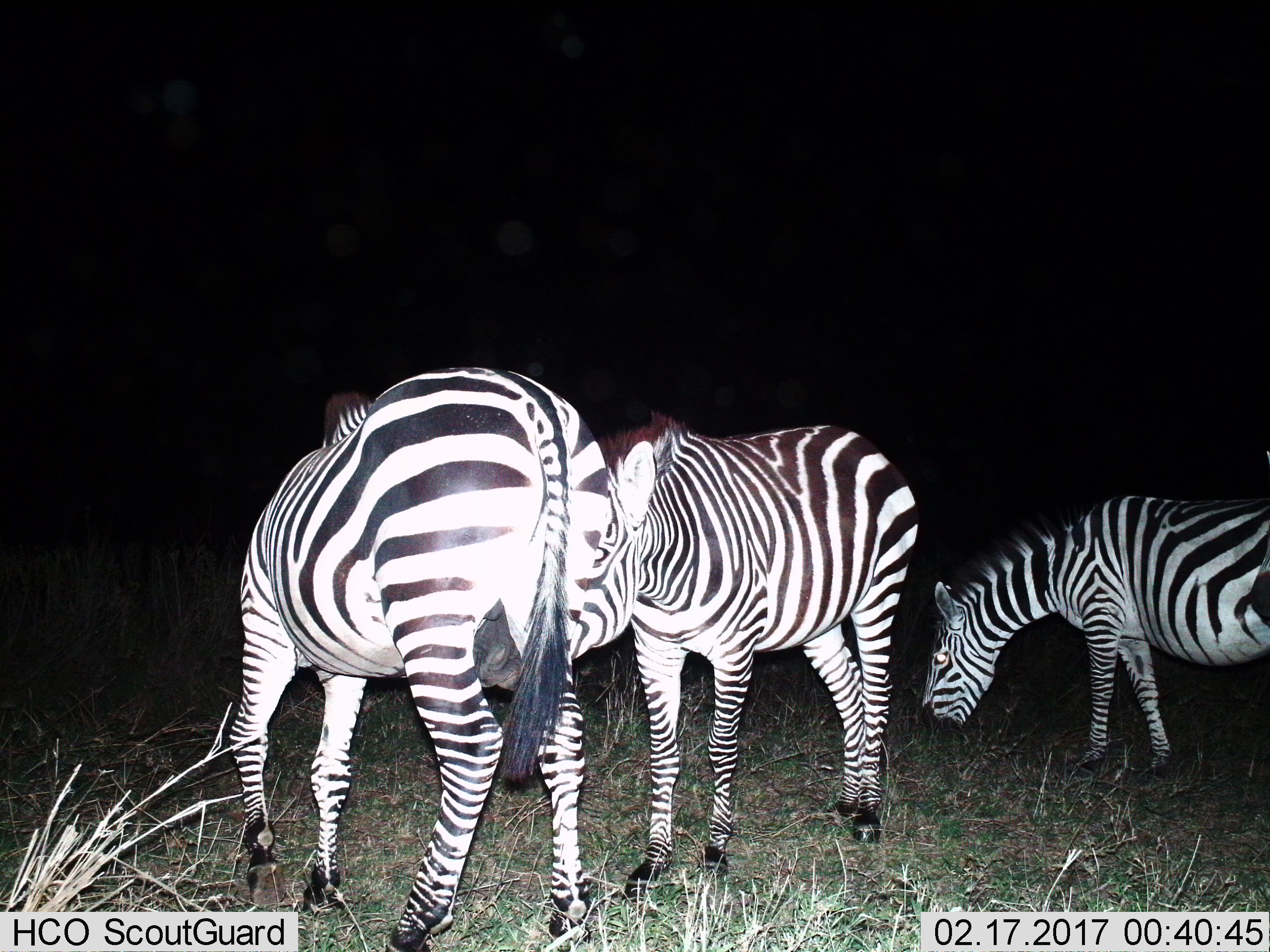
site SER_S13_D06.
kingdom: Animalia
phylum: Chordata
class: Mammalia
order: Perissodactyla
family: Equidae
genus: Equus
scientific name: Equus quagga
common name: plains zebra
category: zebraplains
Zebraplains (plains zebra) (Equus quagga), count 3. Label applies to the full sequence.